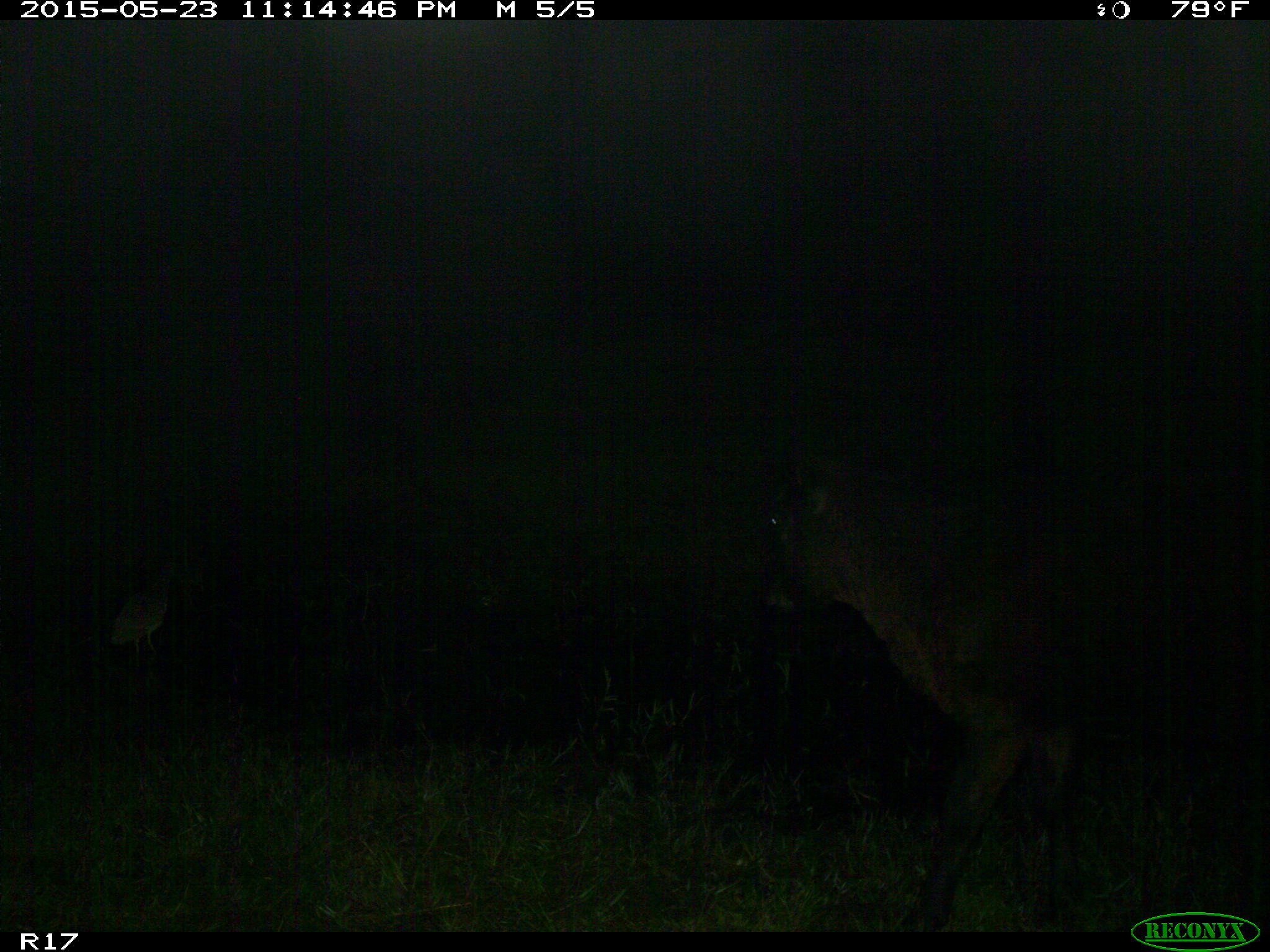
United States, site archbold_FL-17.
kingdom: Animalia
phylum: Chordata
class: Mammalia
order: Artiodactyla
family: Bovidae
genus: Bos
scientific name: Bos taurus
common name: domestic cow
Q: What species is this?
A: Bos taurus (domestic cow).